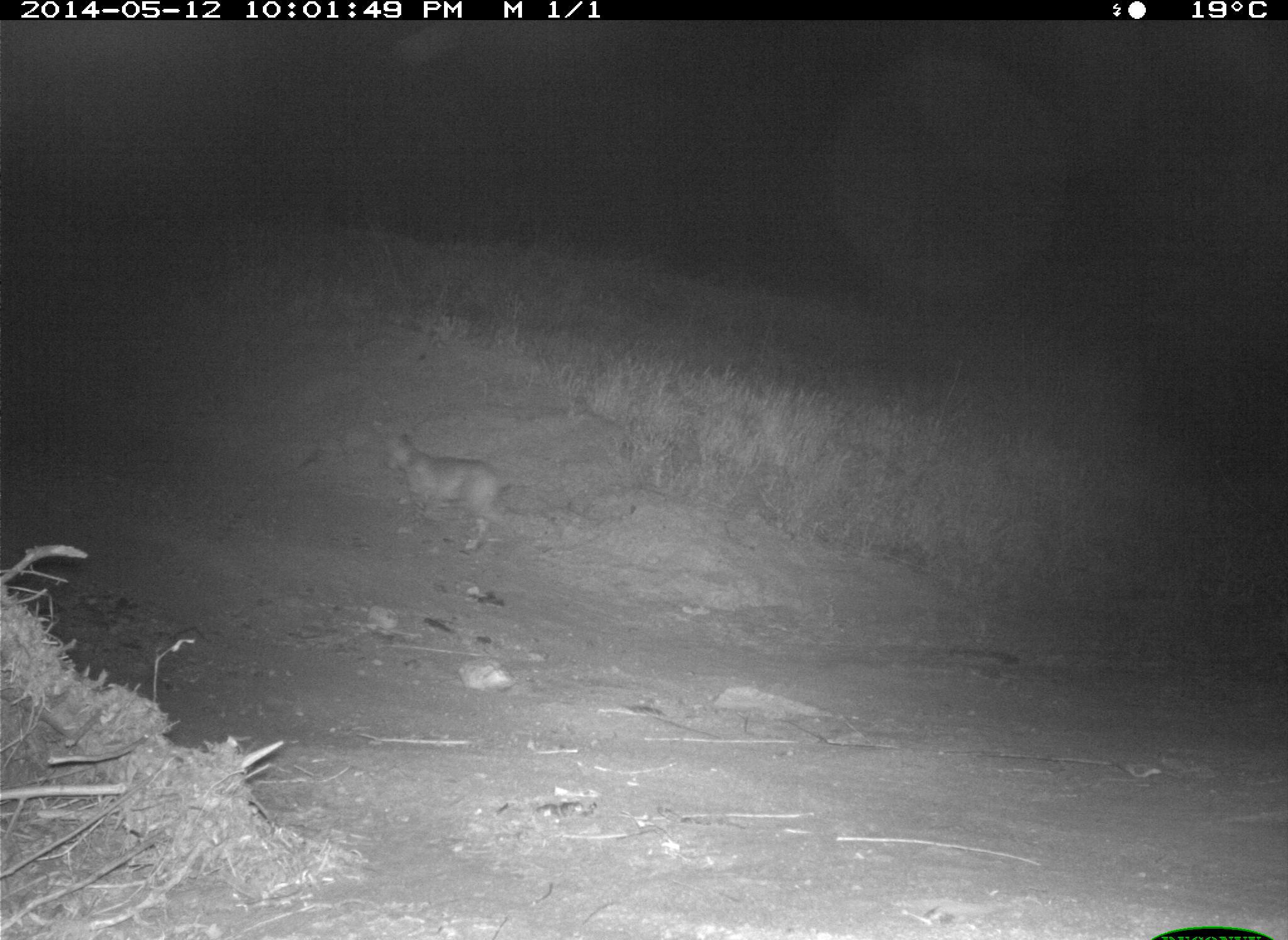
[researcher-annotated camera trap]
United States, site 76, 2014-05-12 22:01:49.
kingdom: Animalia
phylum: Chordata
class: Mammalia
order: Carnivora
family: Felidae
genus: Lynx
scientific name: Lynx rufus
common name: bobcat